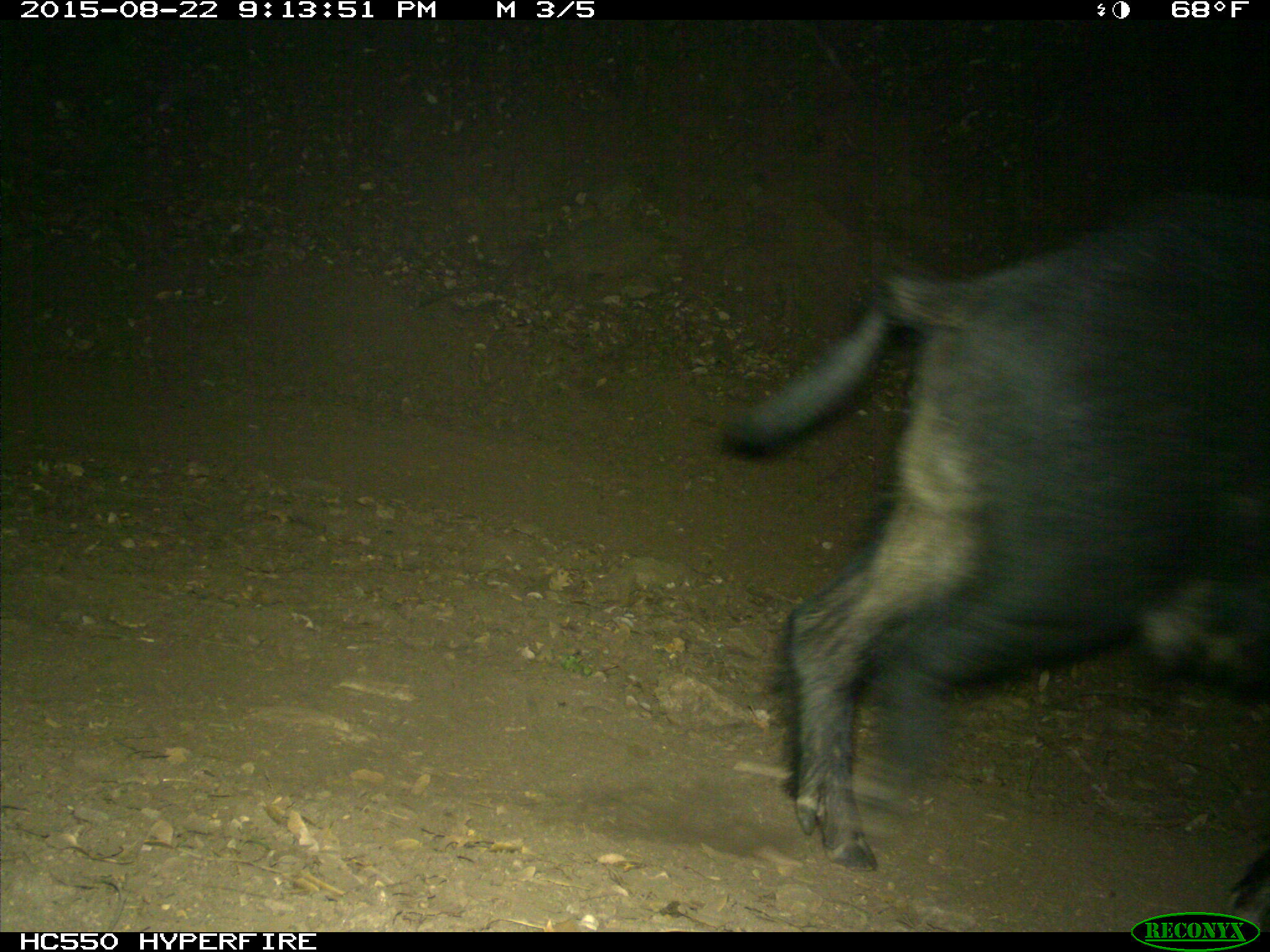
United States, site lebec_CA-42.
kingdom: Animalia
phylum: Chordata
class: Mammalia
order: Artiodactyla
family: Suidae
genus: Sus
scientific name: Sus scrofa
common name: wild boar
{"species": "Sus scrofa (wild boar)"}